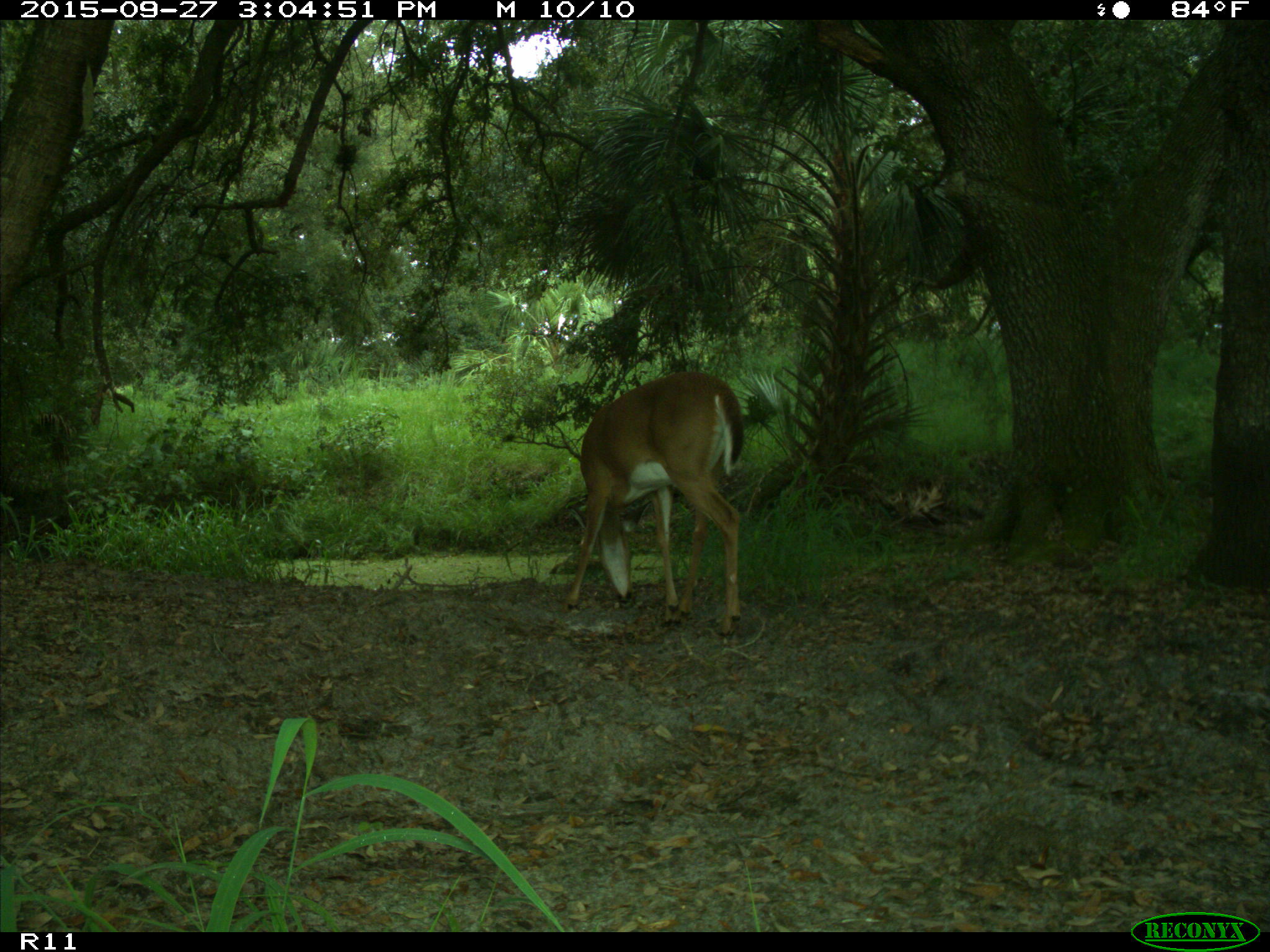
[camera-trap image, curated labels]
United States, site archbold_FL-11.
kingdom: Animalia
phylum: Chordata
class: Mammalia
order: Artiodactyla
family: Cervidae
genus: Odocoileus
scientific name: Odocoileus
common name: deer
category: unidentified deer